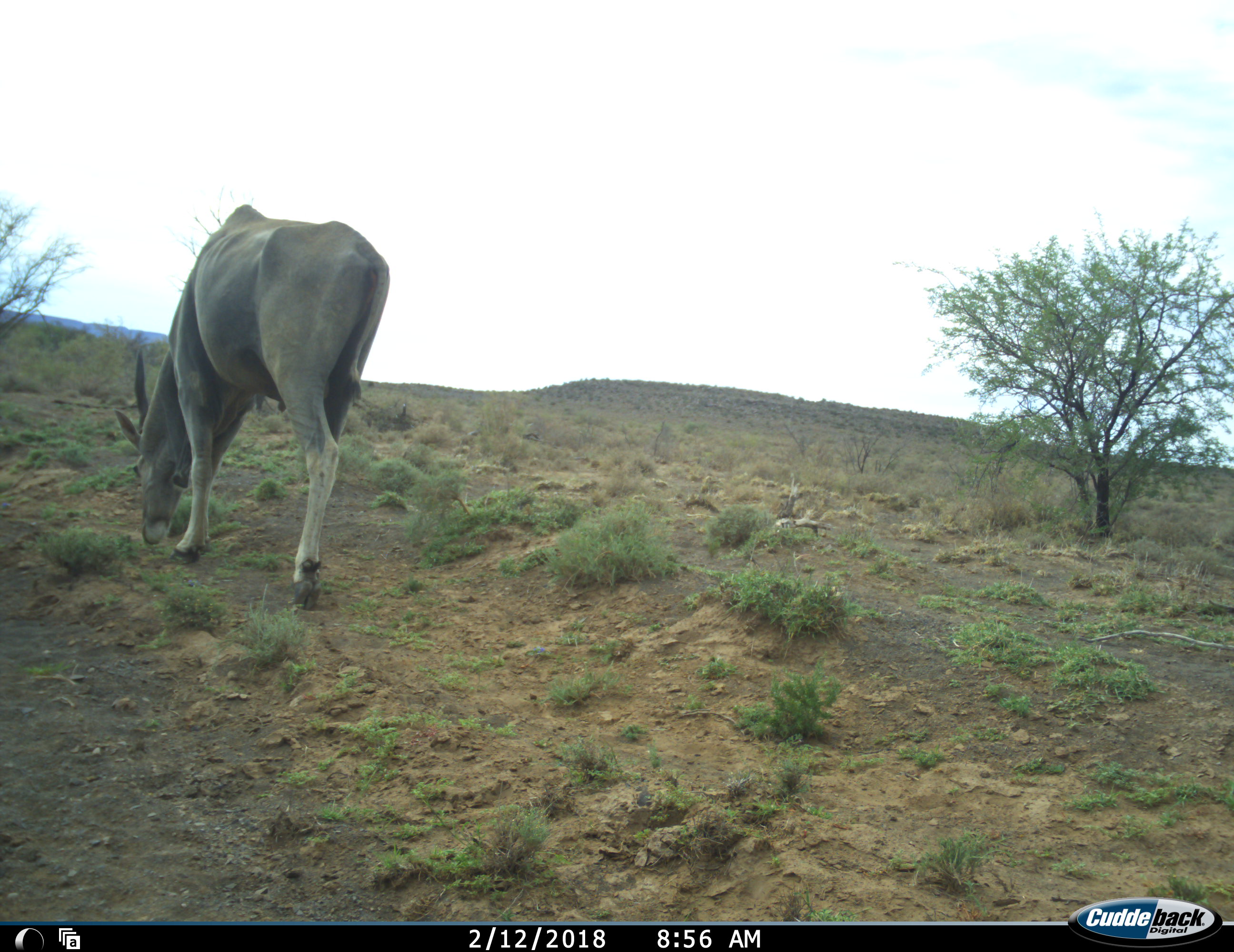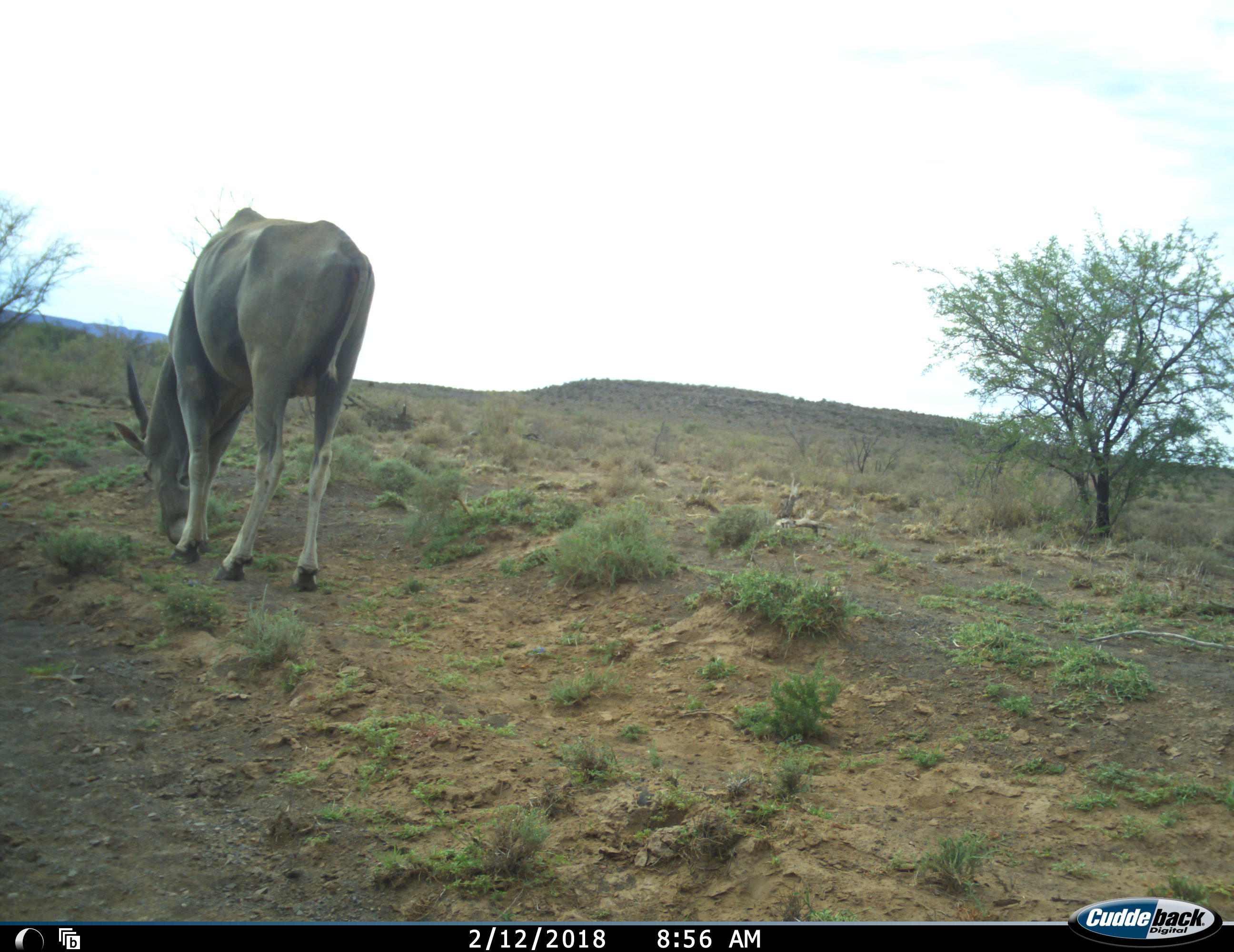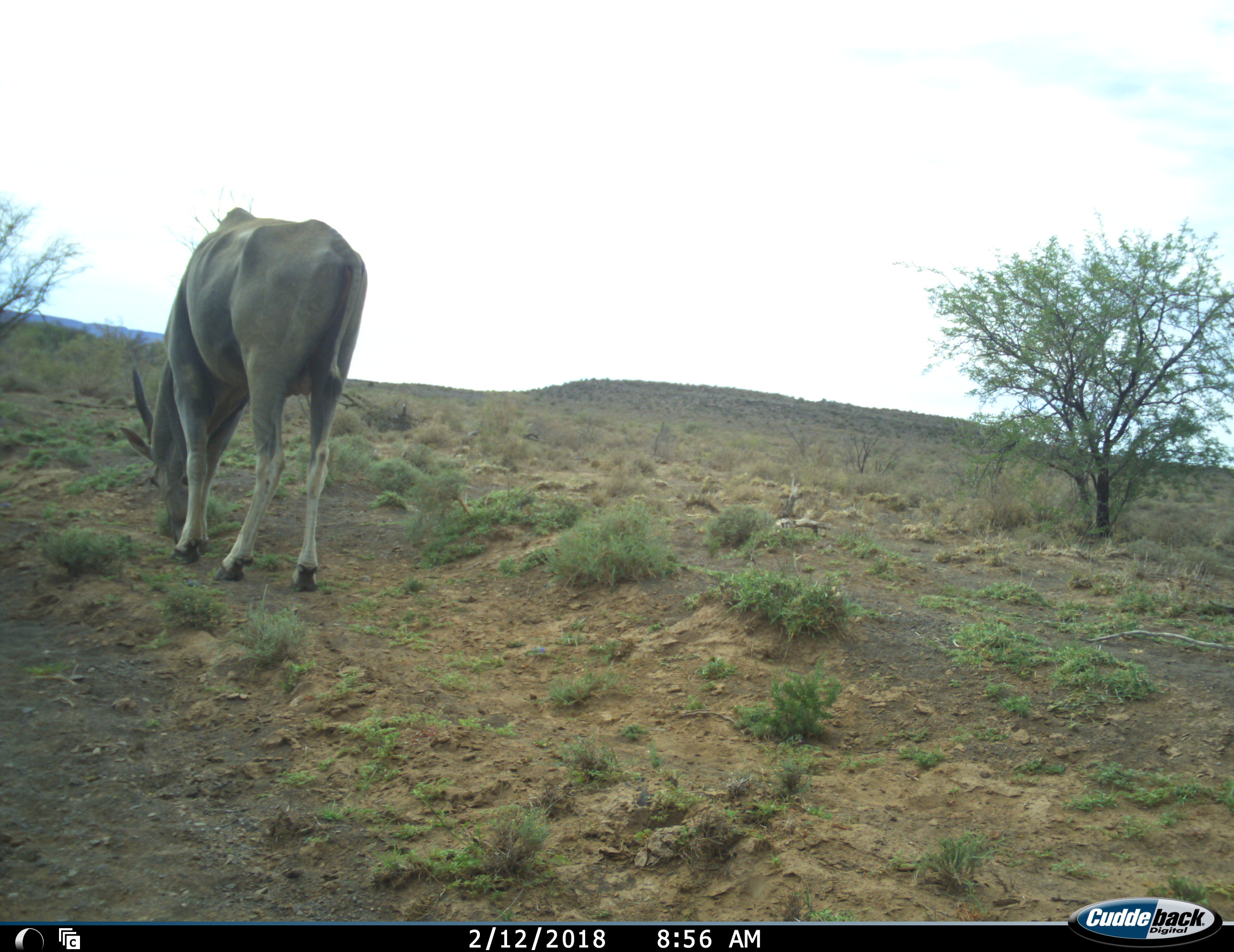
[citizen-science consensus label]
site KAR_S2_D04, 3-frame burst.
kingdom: Animalia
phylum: Chordata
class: Mammalia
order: Artiodactyla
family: Bovidae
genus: Tragelaphus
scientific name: Tragelaphus oryx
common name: eland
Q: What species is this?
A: Eland (Tragelaphus oryx).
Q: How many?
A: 1.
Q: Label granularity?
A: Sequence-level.